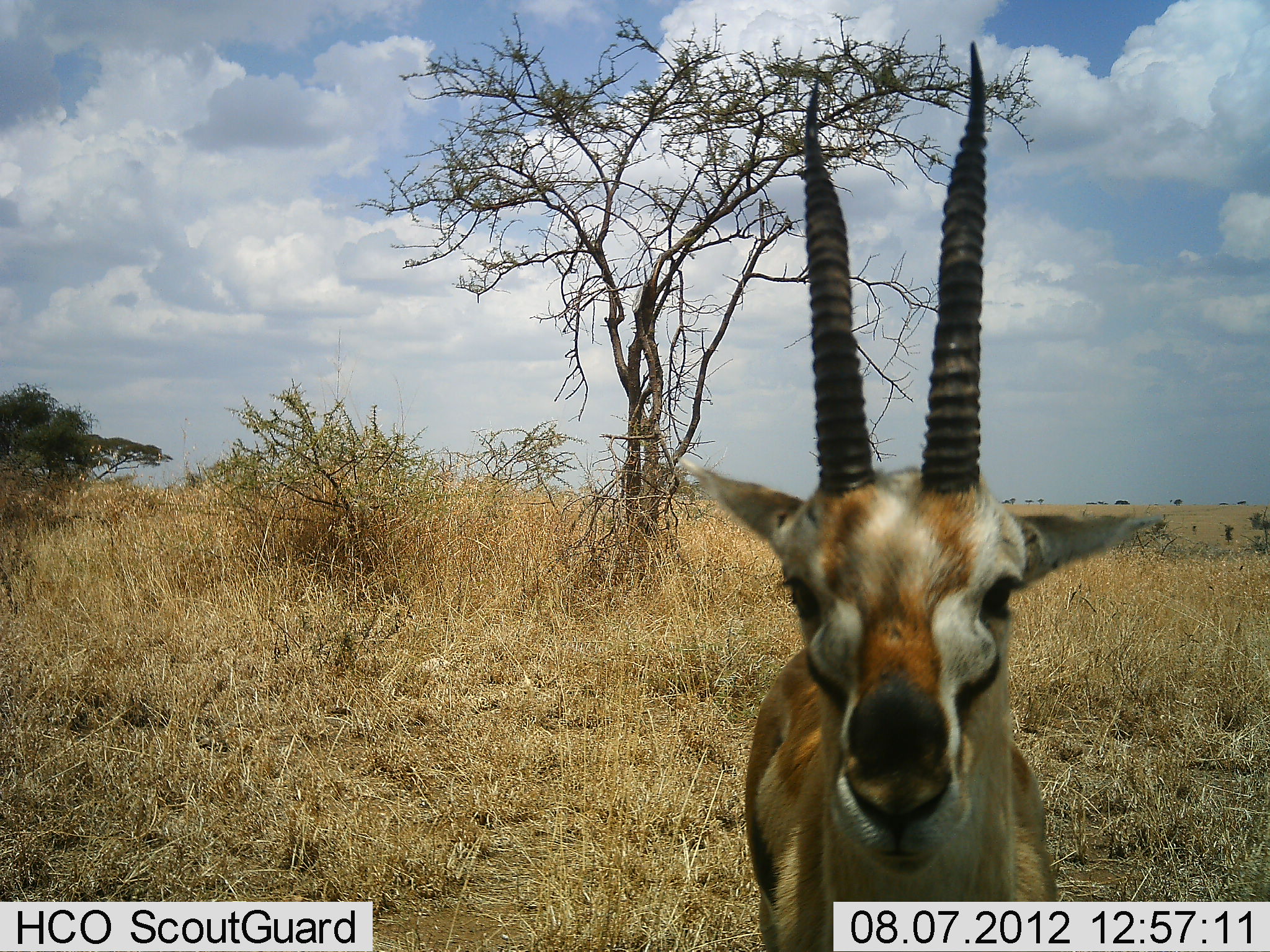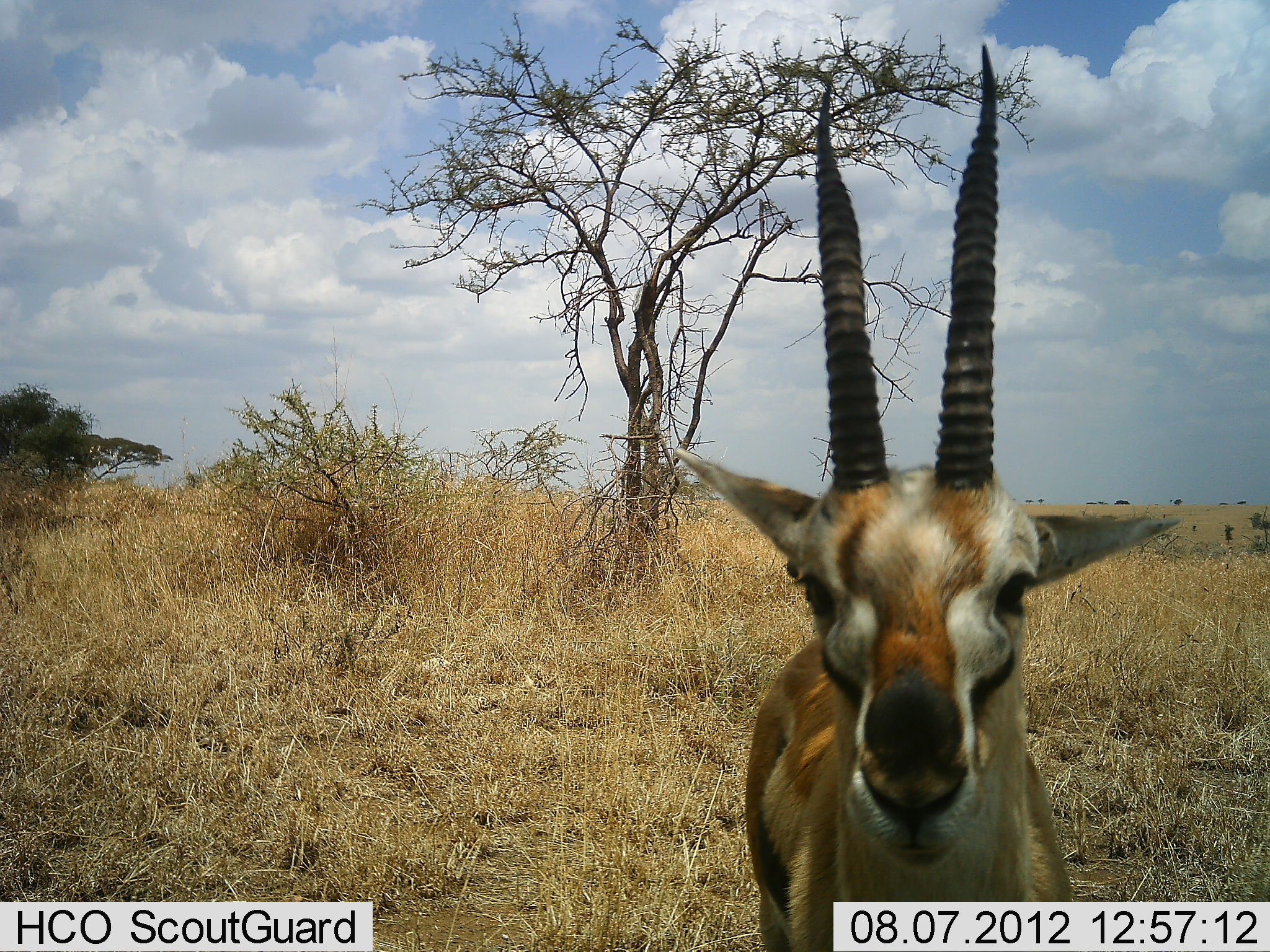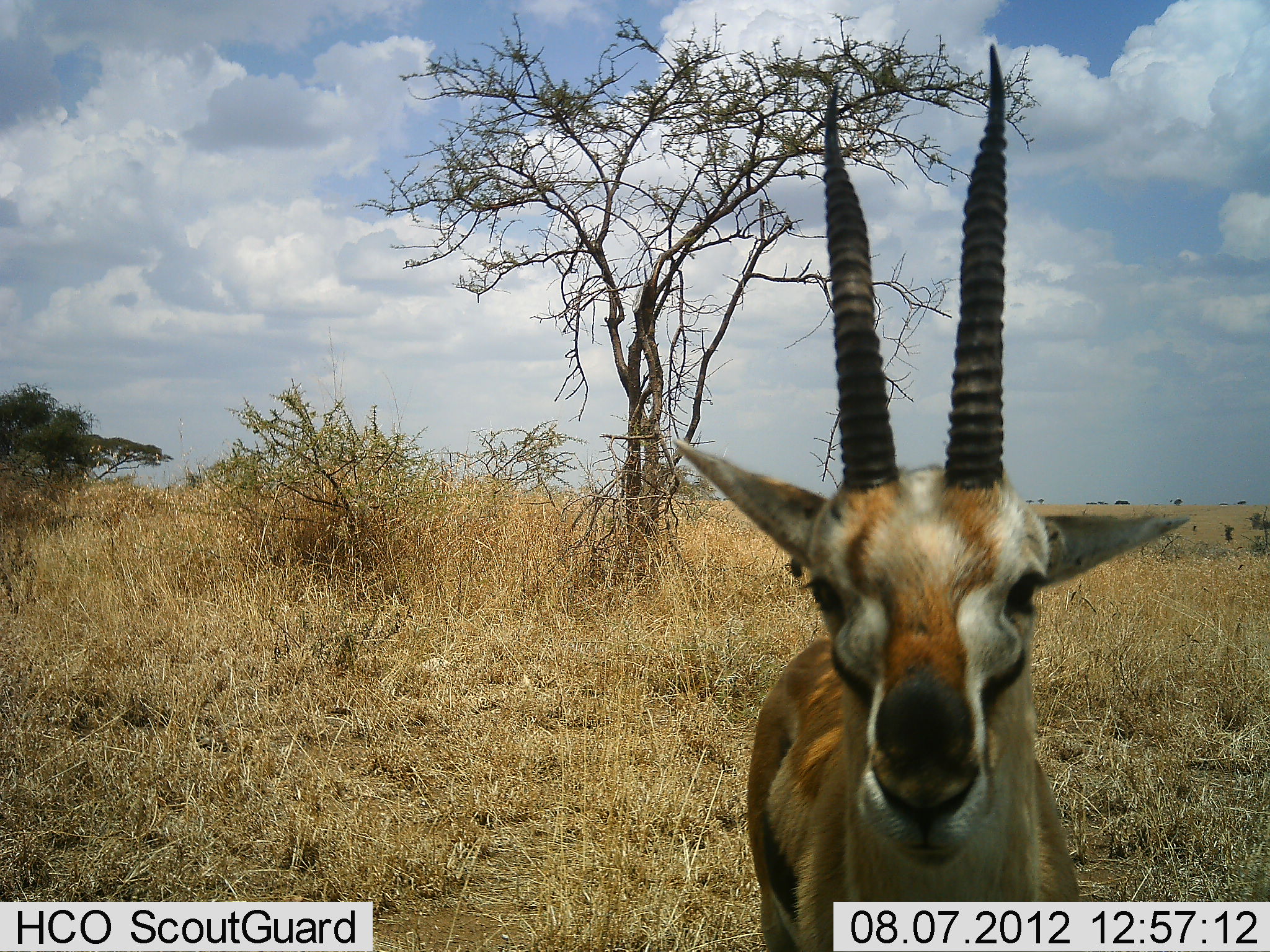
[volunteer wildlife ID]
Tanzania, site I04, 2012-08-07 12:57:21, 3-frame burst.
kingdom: Animalia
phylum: Chordata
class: Mammalia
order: Artiodactyla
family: Bovidae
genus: Eudorcas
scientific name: Eudorcas thomsonii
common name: thomson's gazelle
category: gazellethomsons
Gazellethomsons (thomson's gazelle) (Eudorcas thomsonii), count 1. Behavior (volunteer vote fractions): standing 90%, resting 0%, moving 0%, interacting 10%. Young present (vote fraction): 0%. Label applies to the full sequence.